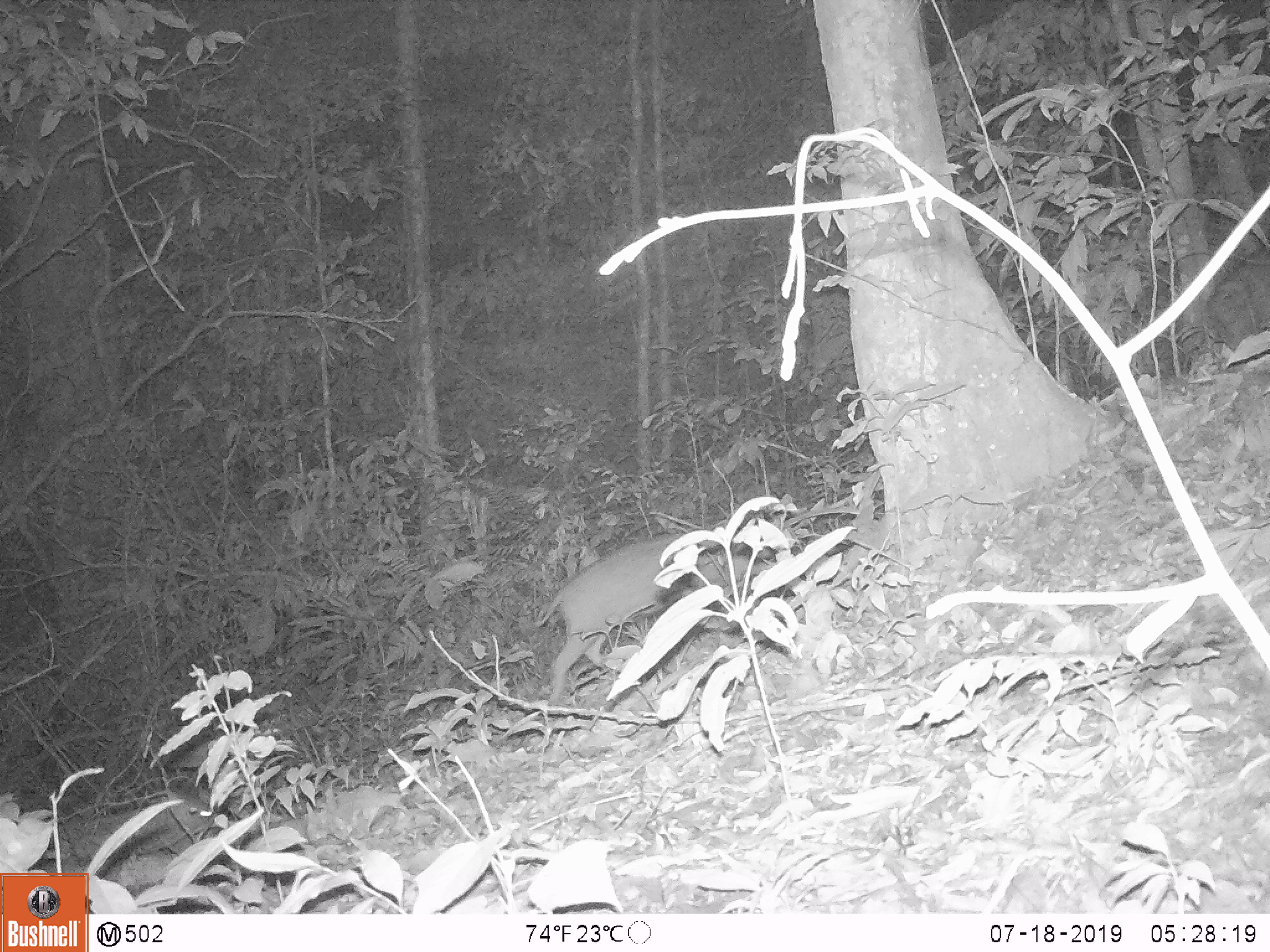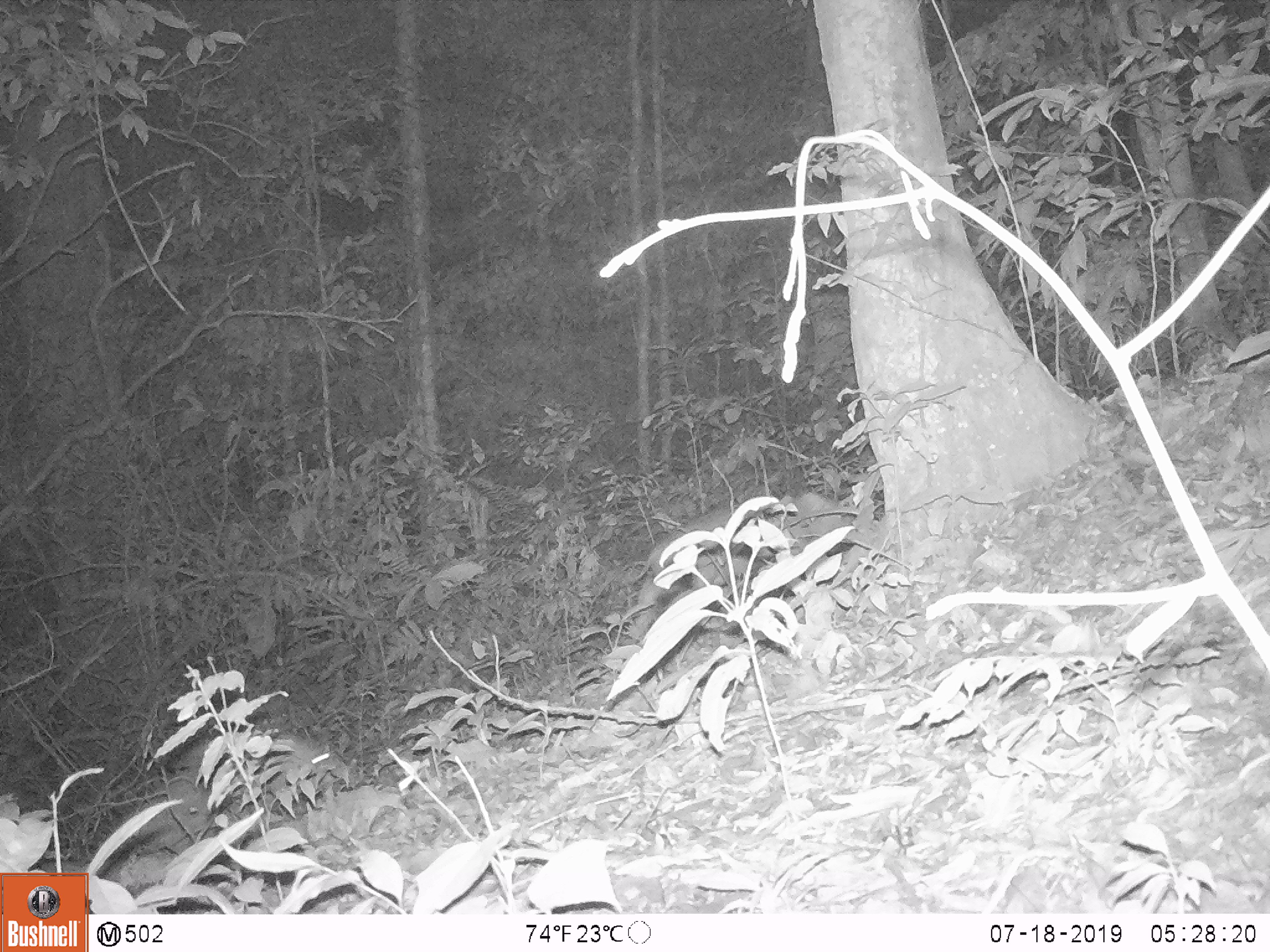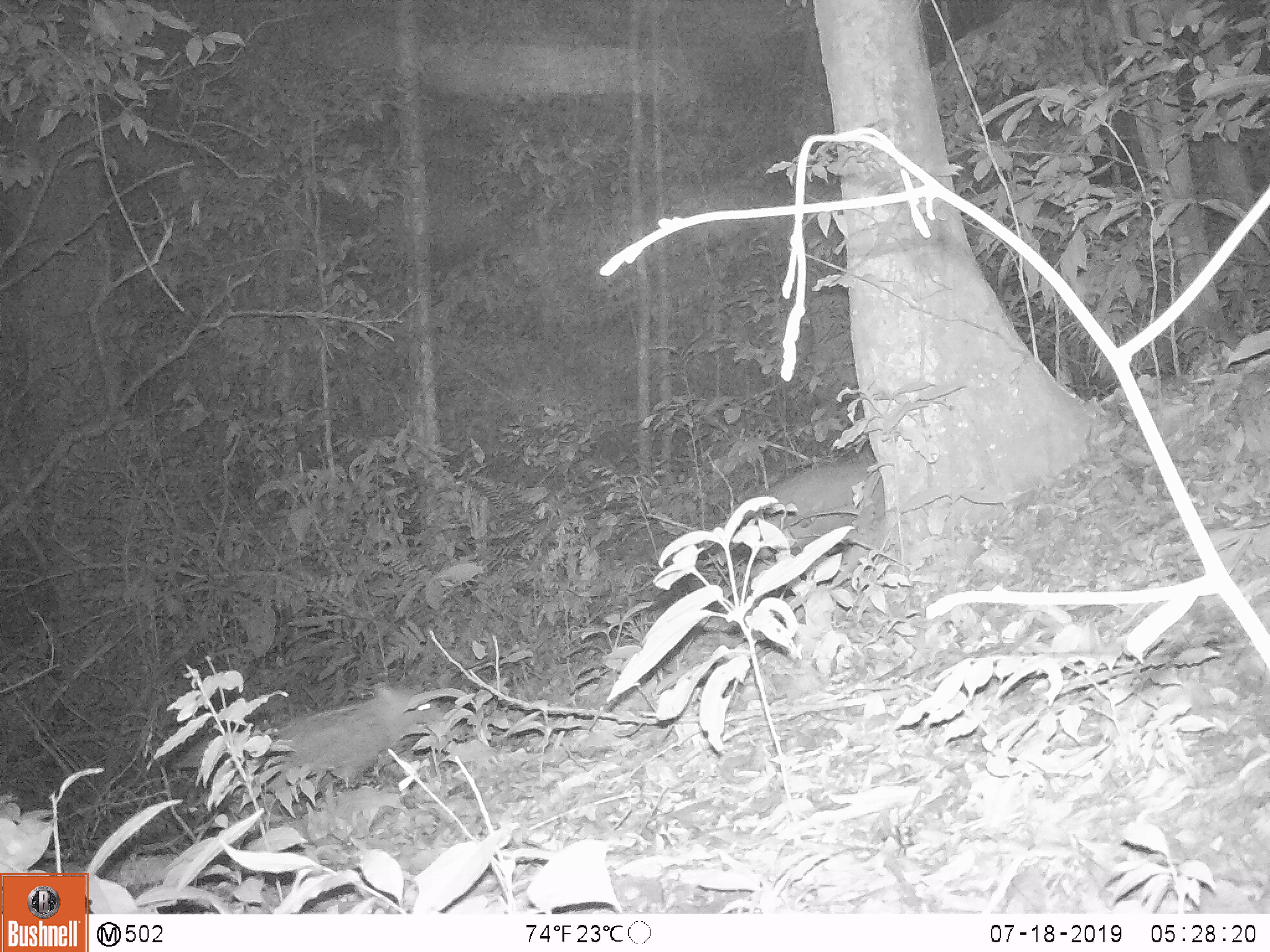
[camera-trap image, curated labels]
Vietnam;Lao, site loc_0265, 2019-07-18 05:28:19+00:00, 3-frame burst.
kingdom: Animalia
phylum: Chordata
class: Mammalia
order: Artiodactyla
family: Suidae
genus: Sus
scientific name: Sus scrofa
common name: eurasian wild pig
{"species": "eurasian wild pig (Sus scrofa)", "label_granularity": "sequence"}